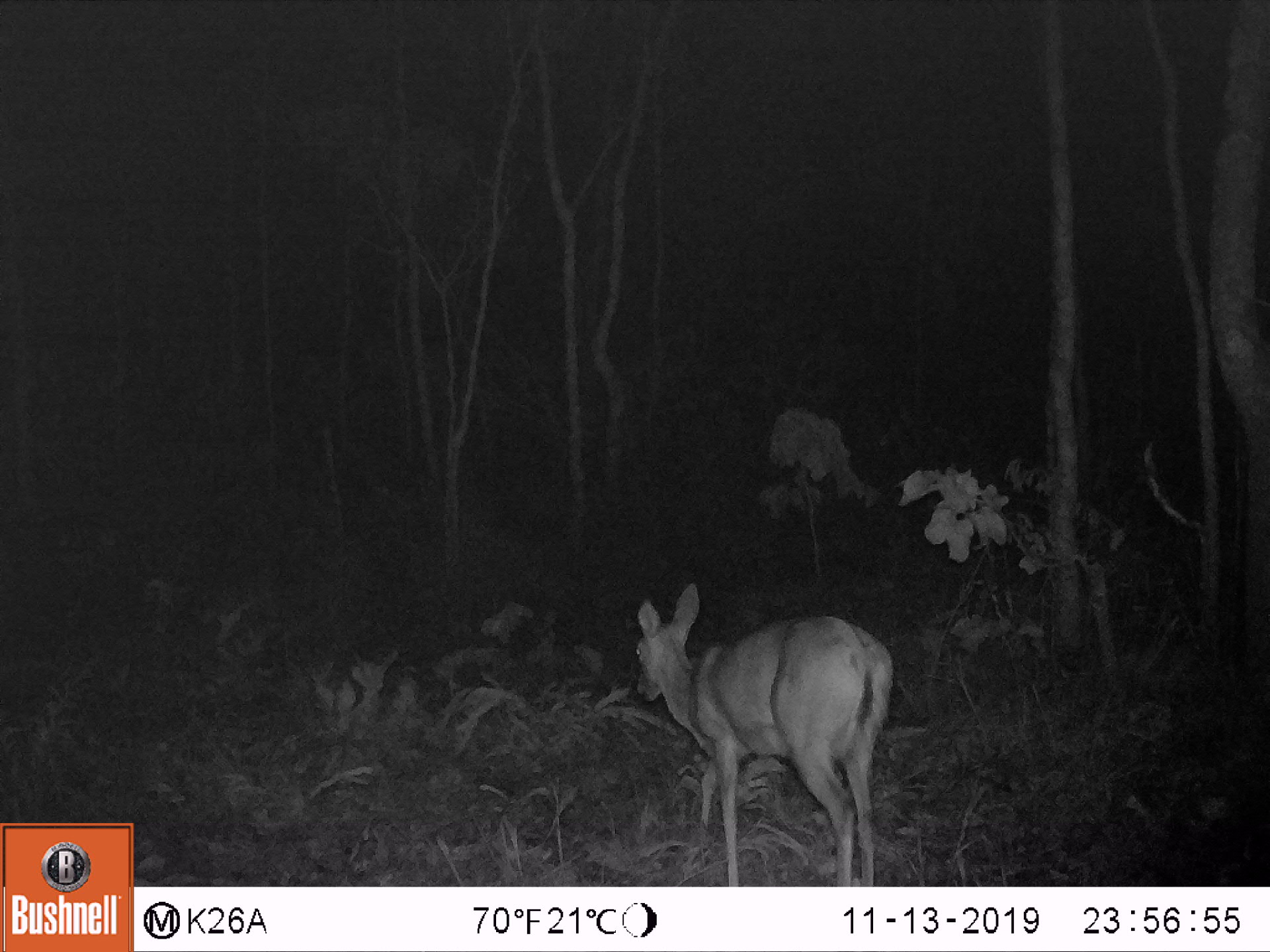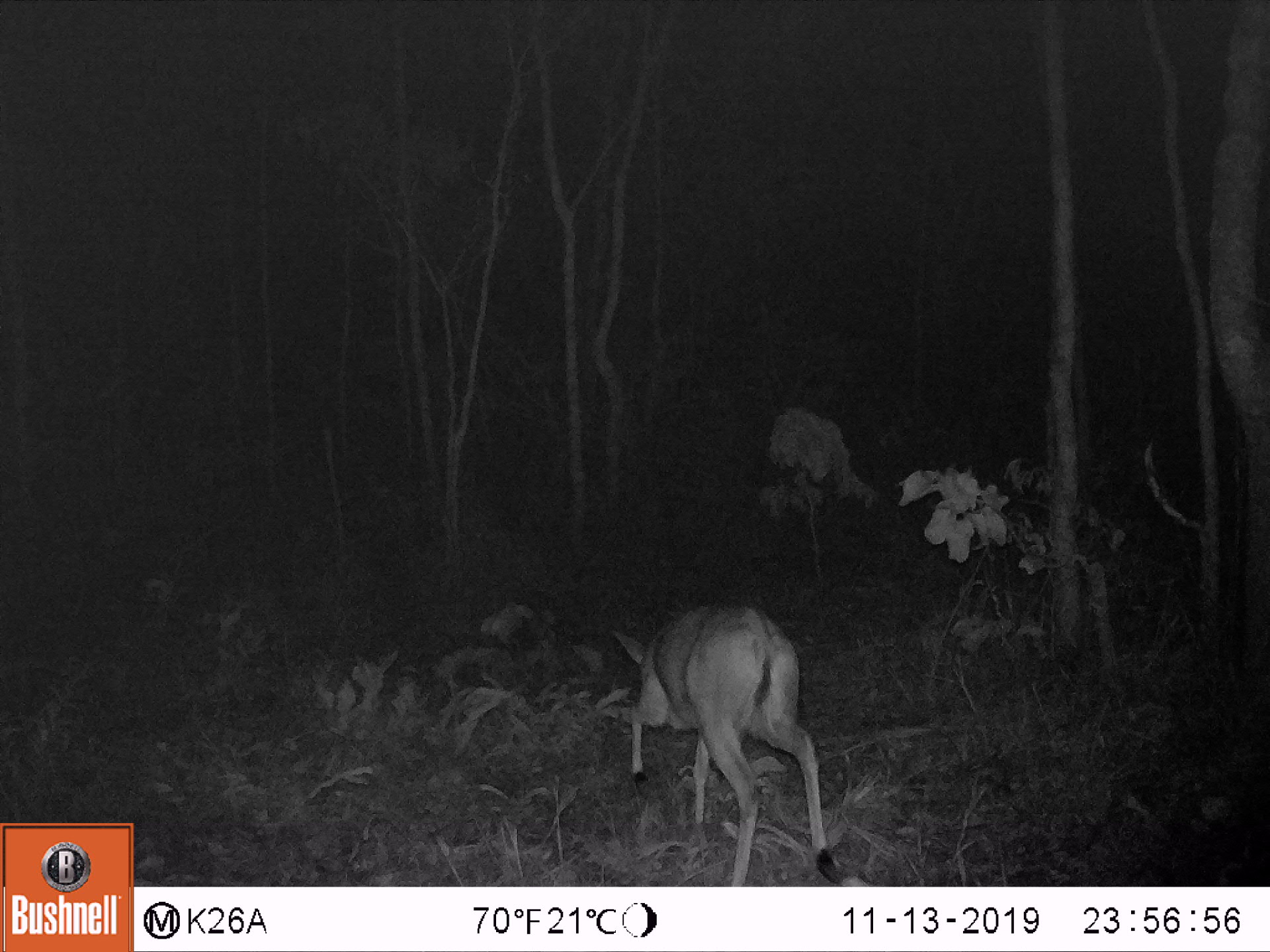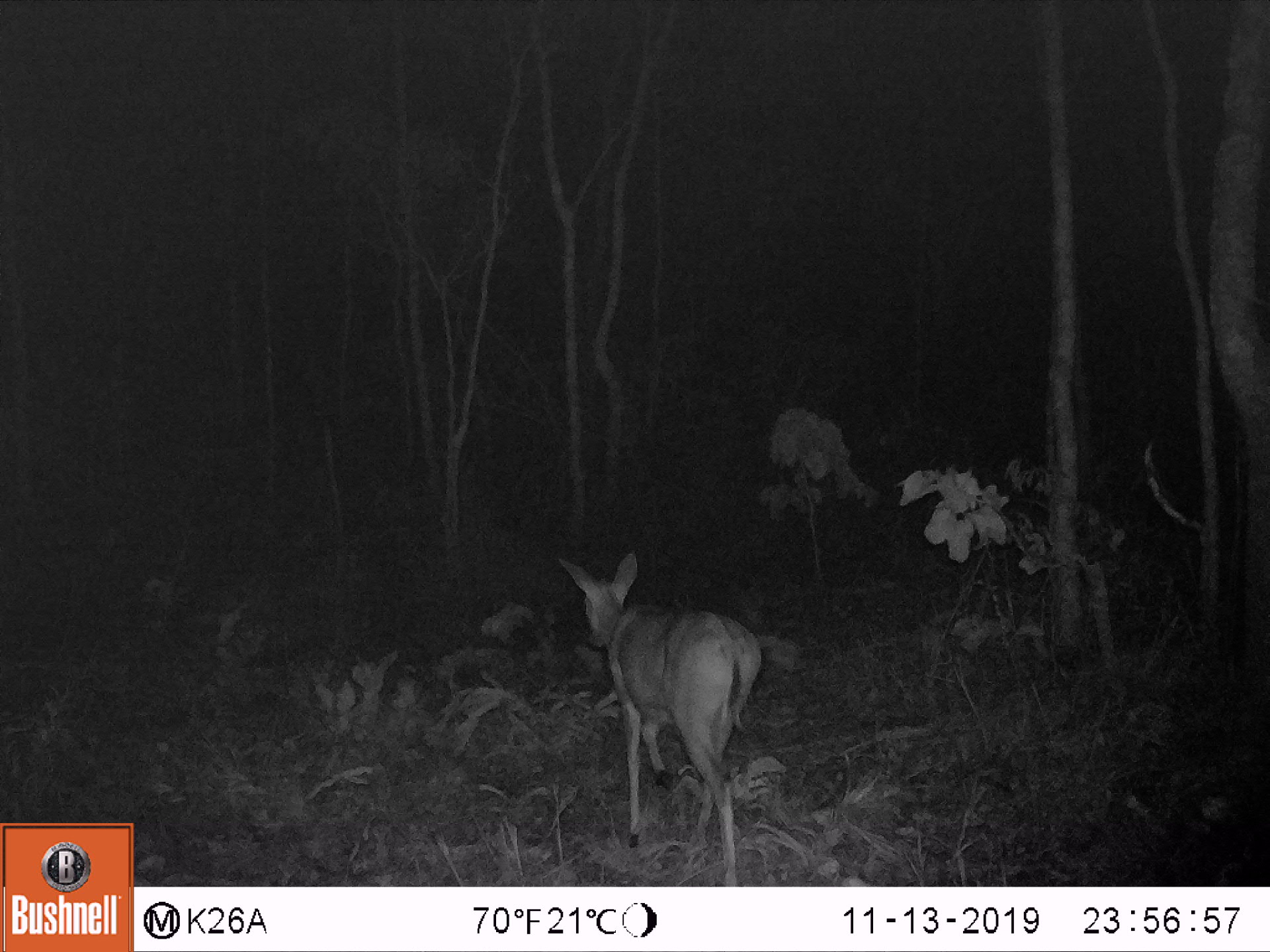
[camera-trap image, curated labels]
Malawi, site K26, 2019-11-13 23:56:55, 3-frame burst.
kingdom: Animalia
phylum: Chordata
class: Mammalia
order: Artiodactyla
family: Bovidae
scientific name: Antilopinae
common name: small antelope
Small antelope (Antilopinae), count 1.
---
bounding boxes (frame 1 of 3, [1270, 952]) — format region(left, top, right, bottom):
small antelope: region(633, 574, 894, 880)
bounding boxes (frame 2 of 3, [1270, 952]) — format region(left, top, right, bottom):
small antelope: region(608, 604, 845, 882)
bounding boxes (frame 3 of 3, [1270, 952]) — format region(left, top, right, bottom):
small antelope: region(553, 551, 762, 878)